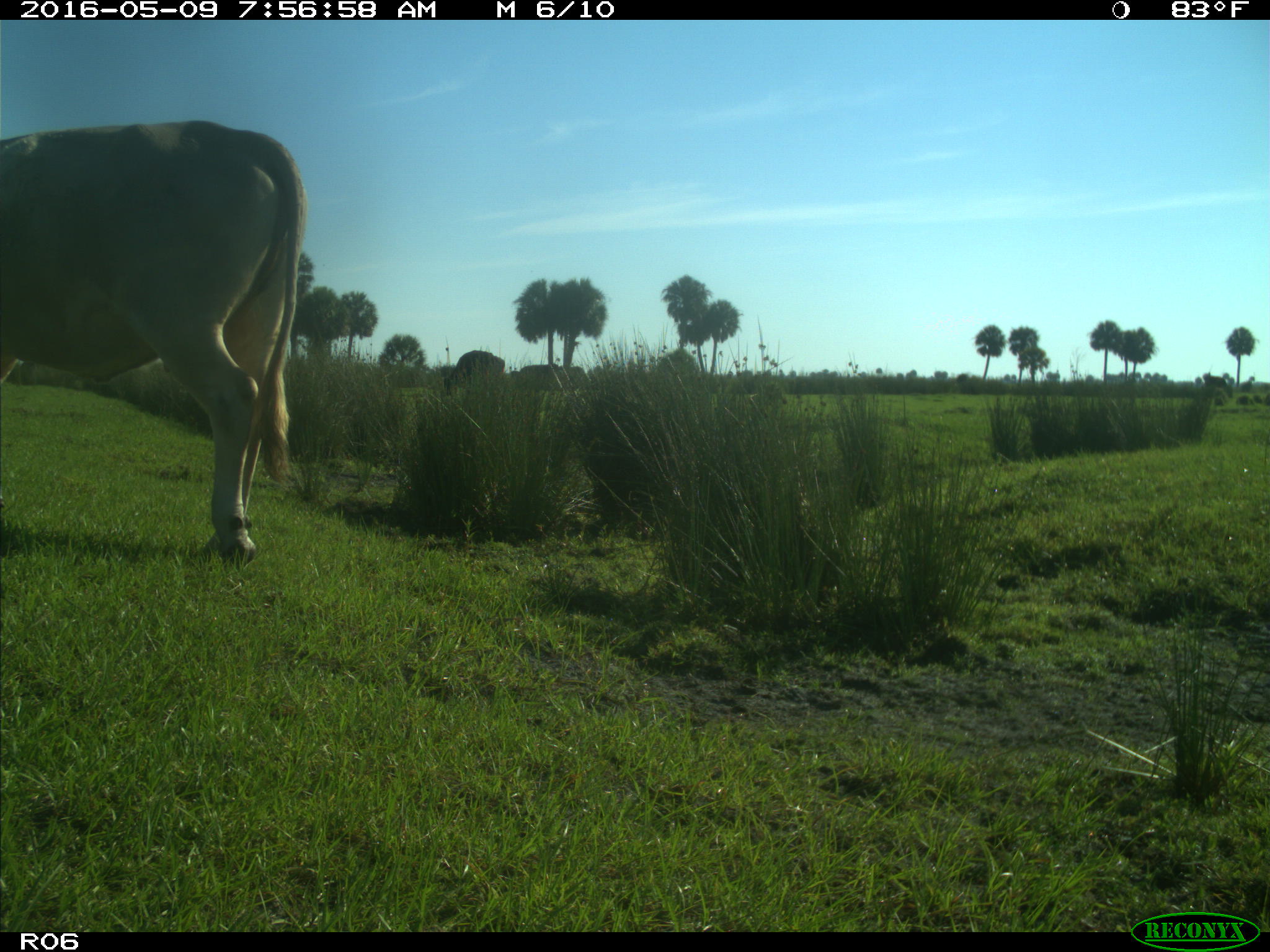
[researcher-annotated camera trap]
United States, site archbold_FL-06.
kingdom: Animalia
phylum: Chordata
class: Mammalia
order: Artiodactyla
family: Bovidae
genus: Bos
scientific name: Bos taurus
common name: domestic cow